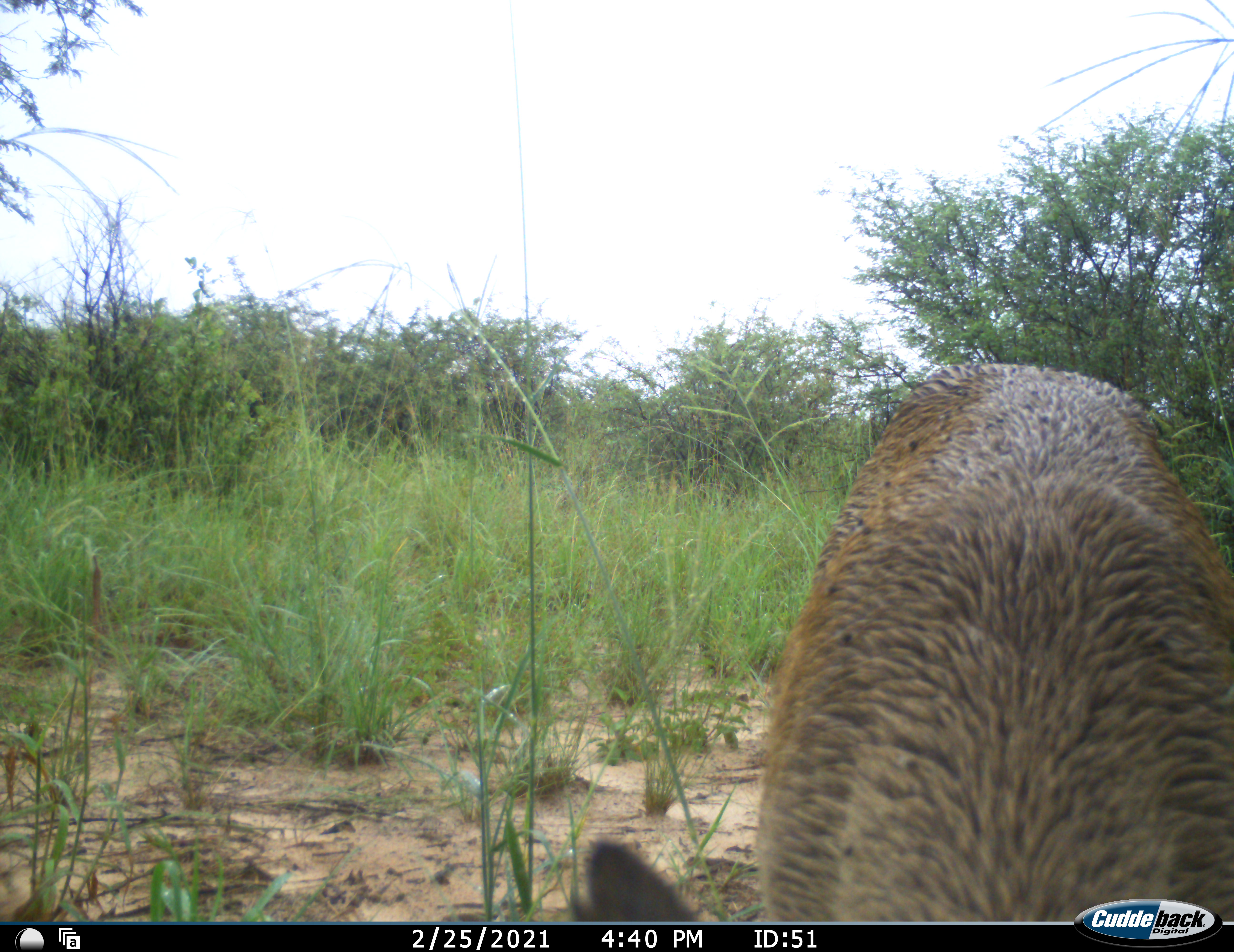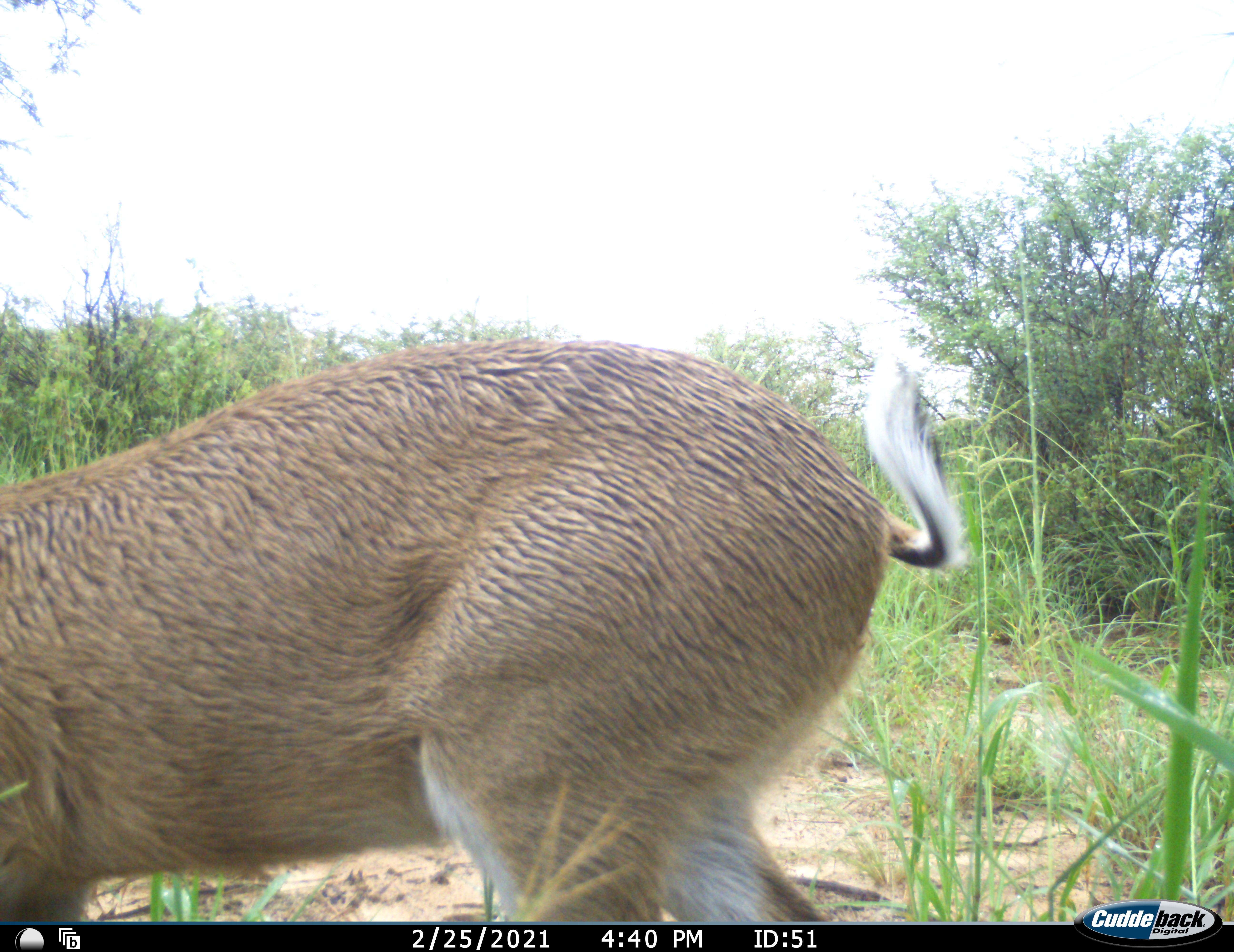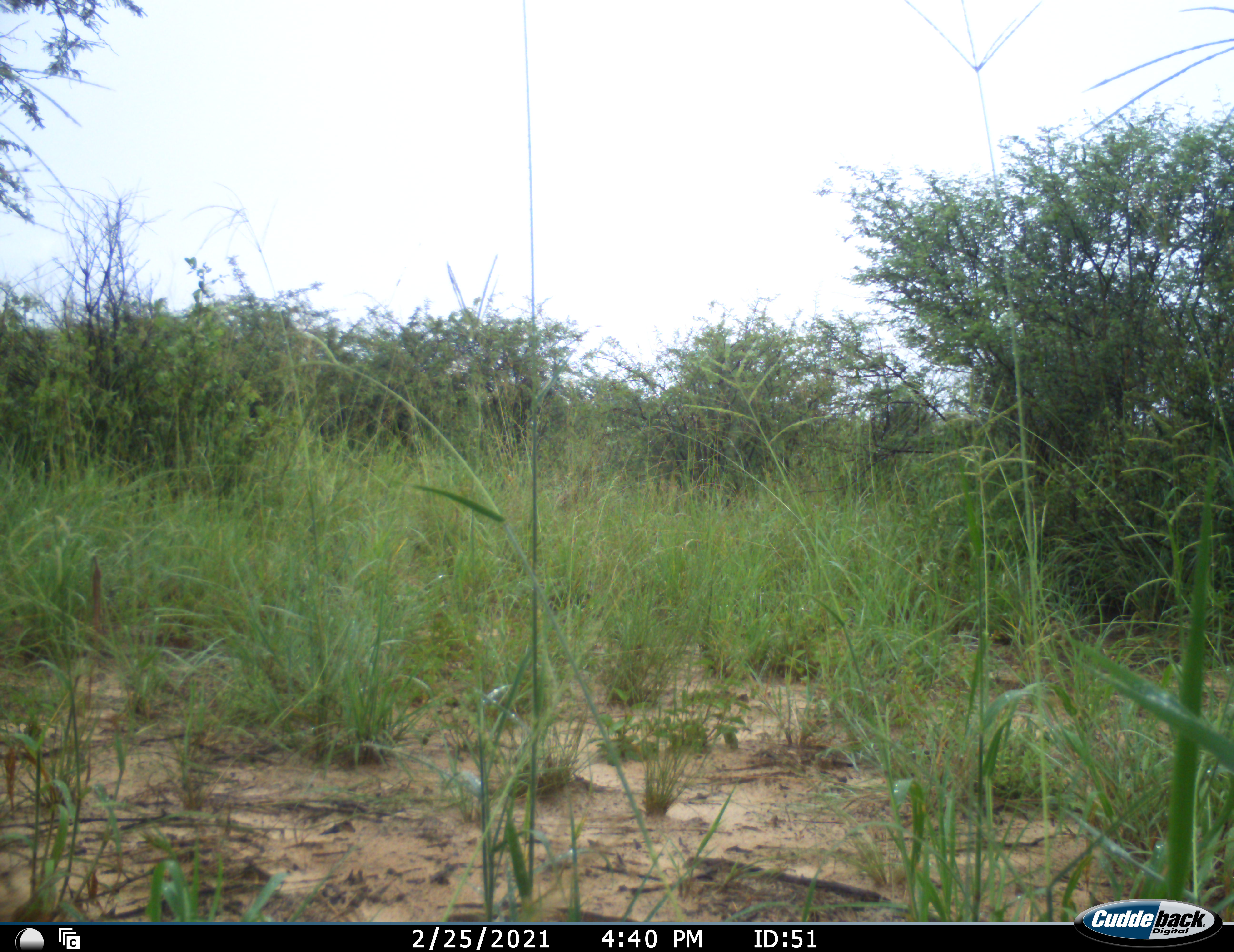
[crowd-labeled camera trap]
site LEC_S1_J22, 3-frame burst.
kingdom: Animalia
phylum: Chordata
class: Mammalia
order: Artiodactyla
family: Bovidae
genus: Sylvicapra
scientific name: Sylvicapra grimmia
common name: common duiker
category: duikercommongrey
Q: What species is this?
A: Duikercommongrey (common duiker) (Sylvicapra grimmia).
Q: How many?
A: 1.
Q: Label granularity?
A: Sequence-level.